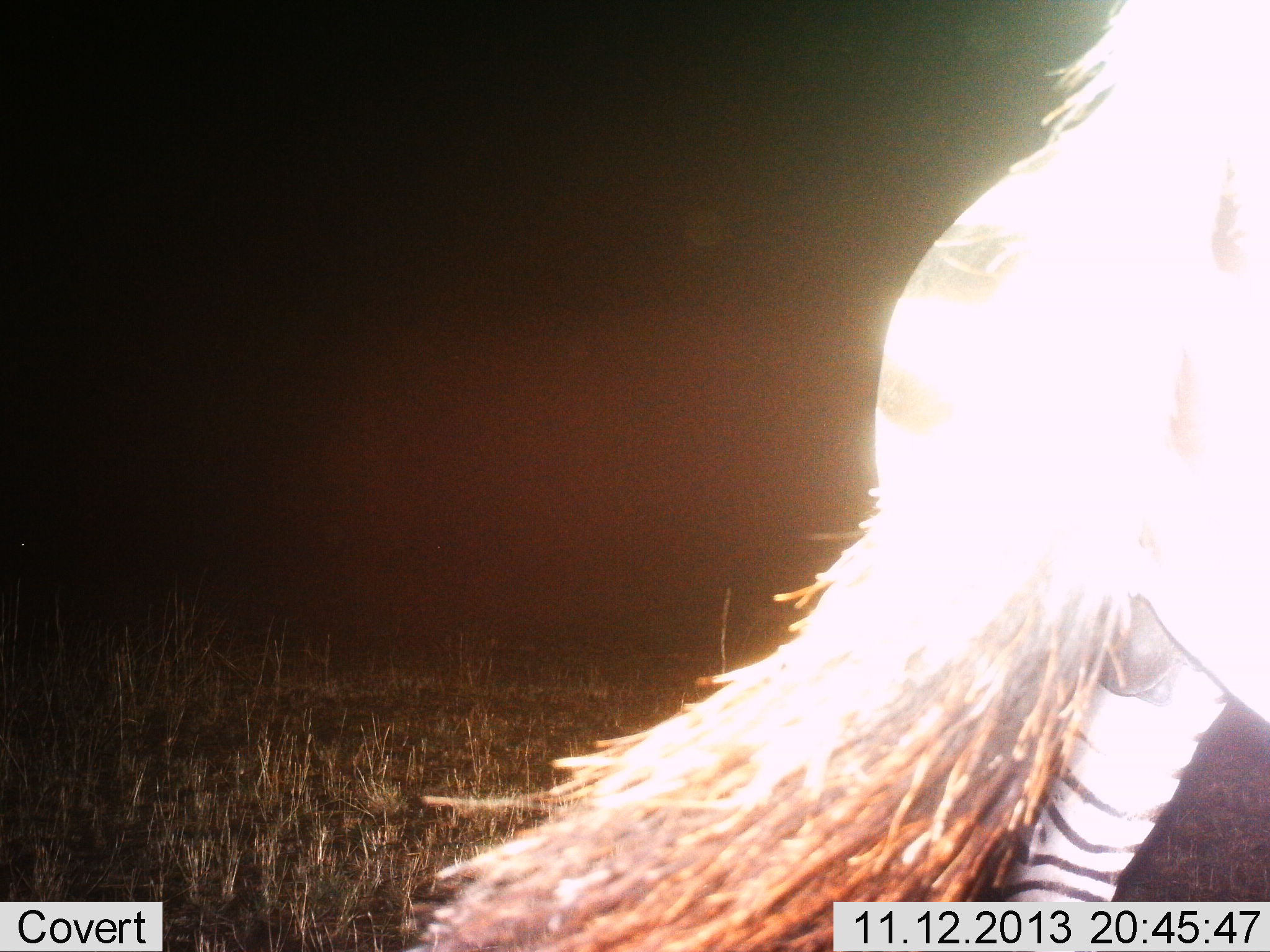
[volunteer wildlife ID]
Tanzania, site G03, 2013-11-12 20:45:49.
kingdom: Animalia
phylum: Chordata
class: Mammalia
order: Perissodactyla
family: Equidae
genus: Equus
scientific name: Equus quagga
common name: plains zebra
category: zebra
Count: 1.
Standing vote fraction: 19%.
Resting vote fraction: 0%.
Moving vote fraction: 81%.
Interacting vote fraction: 0%.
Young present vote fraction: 0%.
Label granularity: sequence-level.